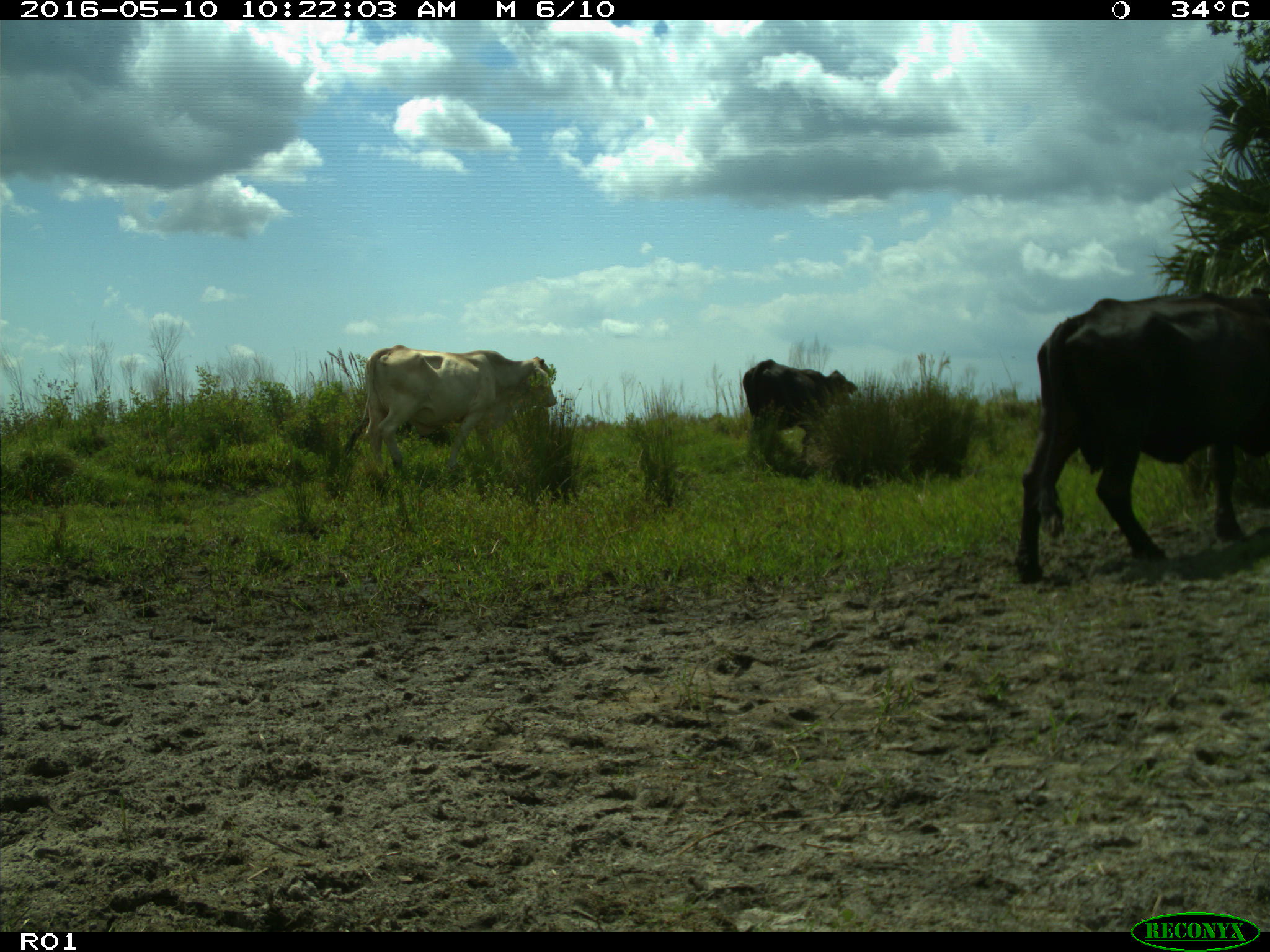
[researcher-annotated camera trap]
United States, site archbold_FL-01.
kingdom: Animalia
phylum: Chordata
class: Mammalia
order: Artiodactyla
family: Bovidae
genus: Bos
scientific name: Bos taurus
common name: domestic cow